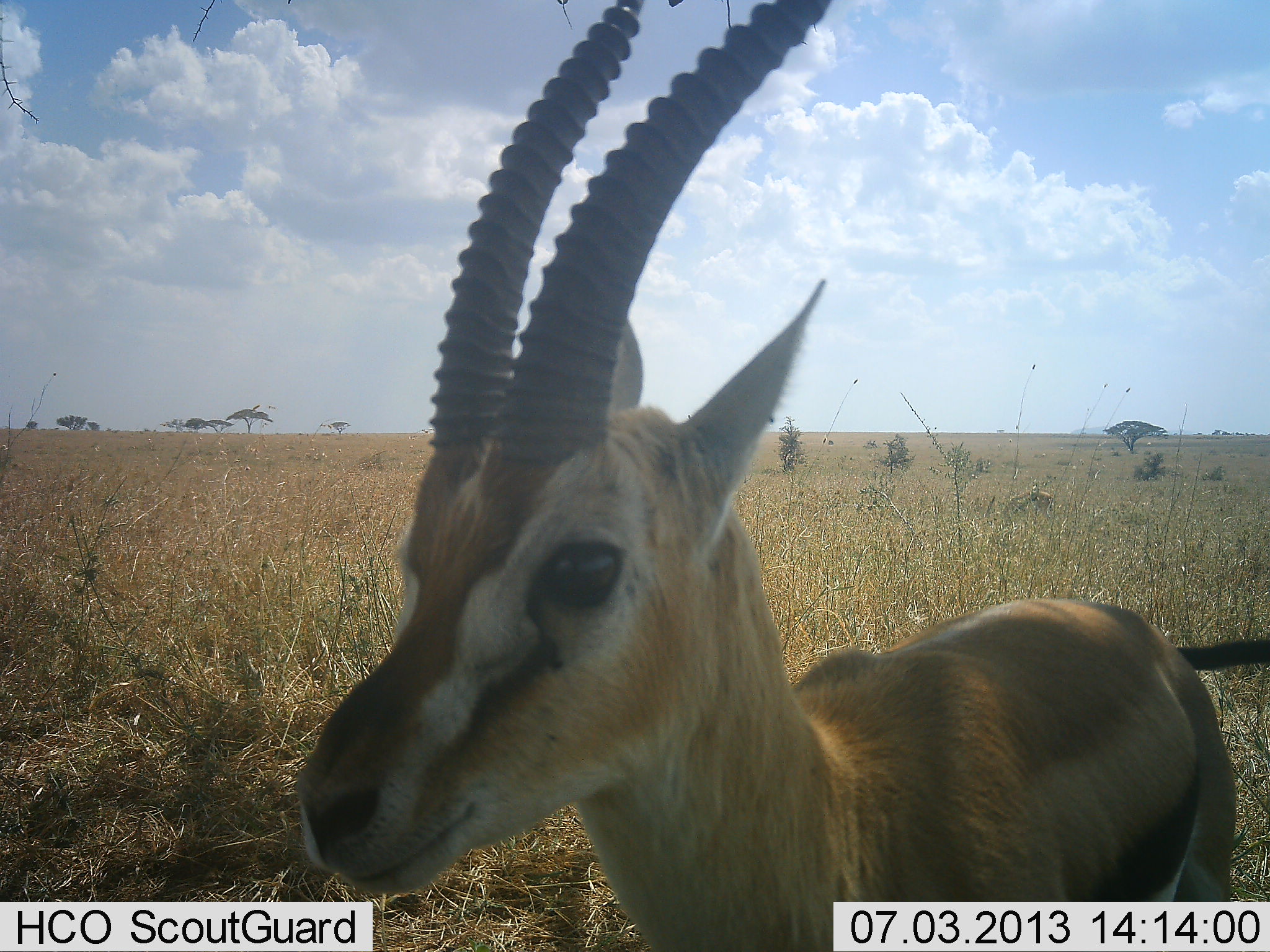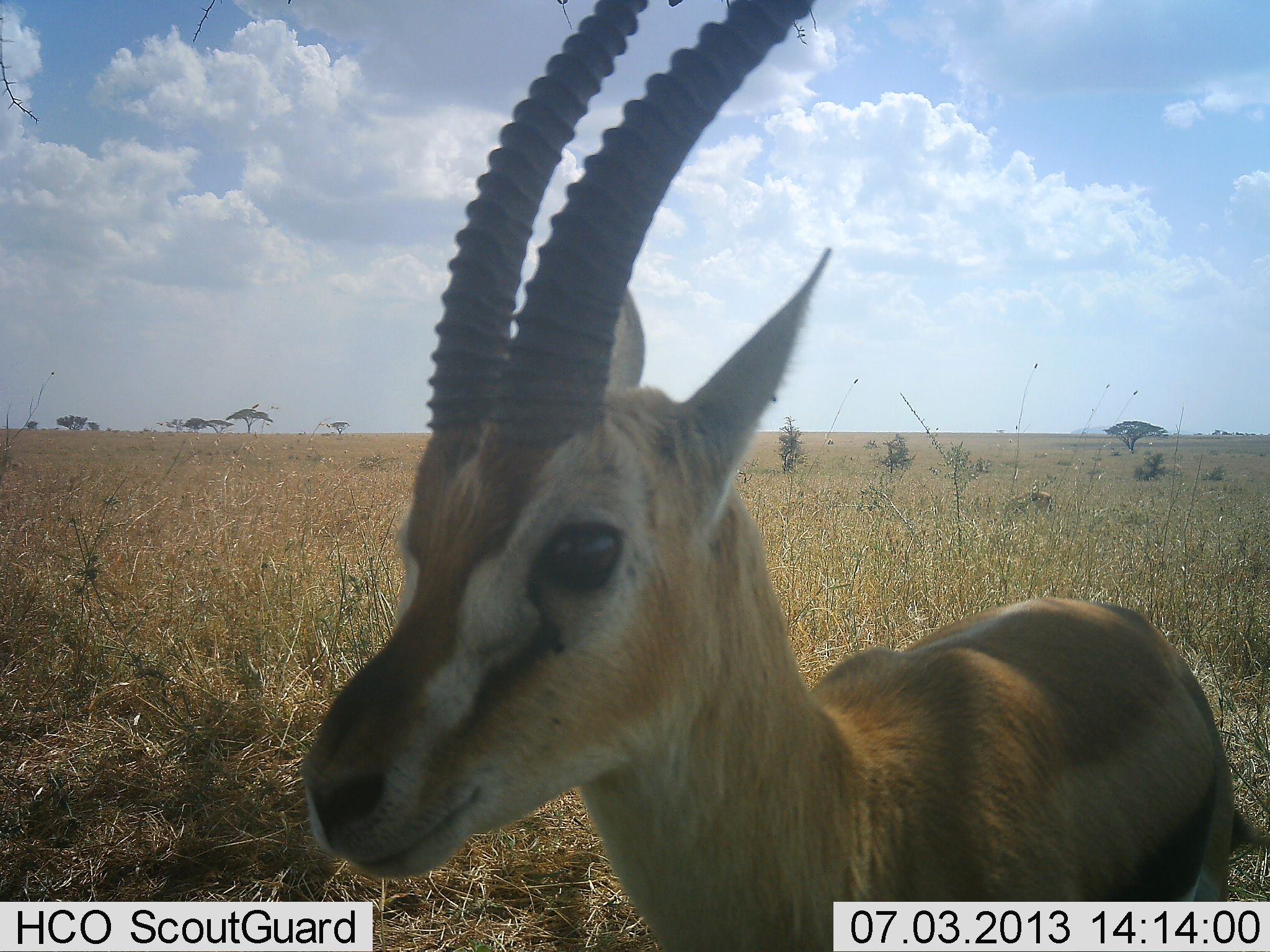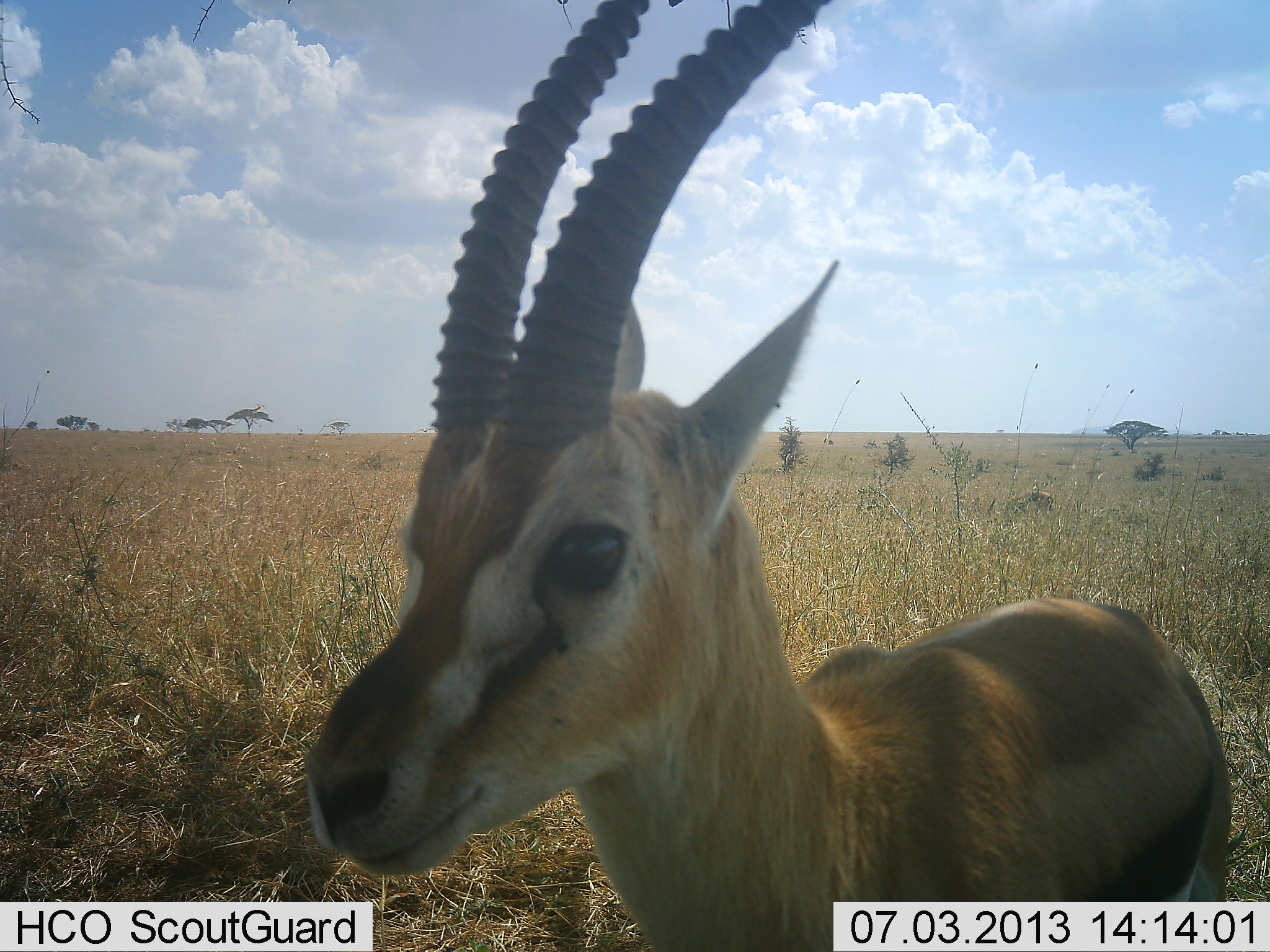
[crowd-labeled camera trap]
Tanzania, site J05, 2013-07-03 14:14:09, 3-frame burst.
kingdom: Animalia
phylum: Chordata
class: Mammalia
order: Artiodactyla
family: Bovidae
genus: Eudorcas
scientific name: Eudorcas thomsonii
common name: thomson's gazelle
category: gazellethomsons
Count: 1.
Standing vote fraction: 100%.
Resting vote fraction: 0%.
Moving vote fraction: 0%.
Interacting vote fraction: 0%.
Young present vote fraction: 0%.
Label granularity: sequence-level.